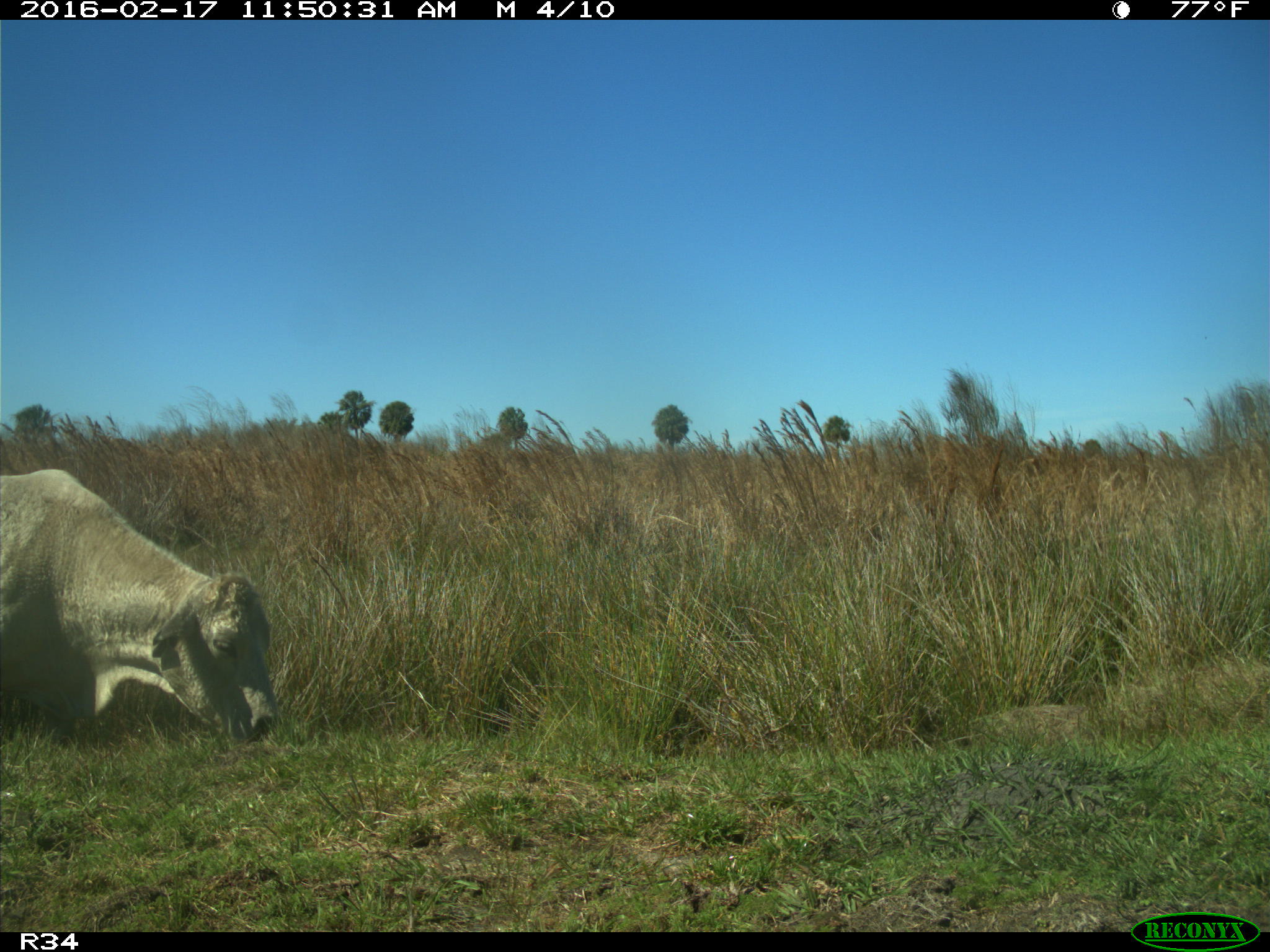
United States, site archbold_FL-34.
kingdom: Animalia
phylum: Chordata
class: Mammalia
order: Artiodactyla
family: Bovidae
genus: Bos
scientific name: Bos taurus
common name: domestic cow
Bos taurus (domestic cow).